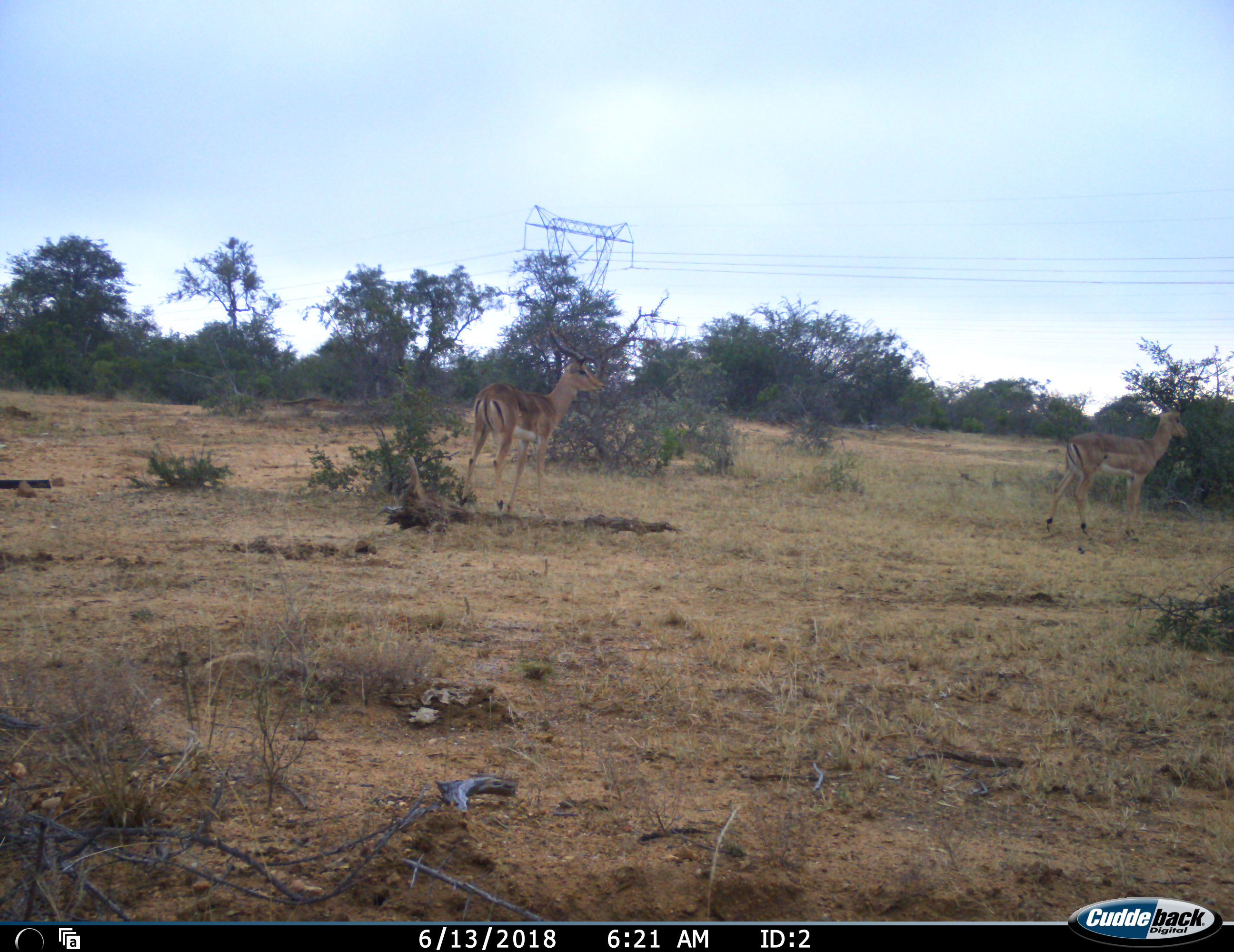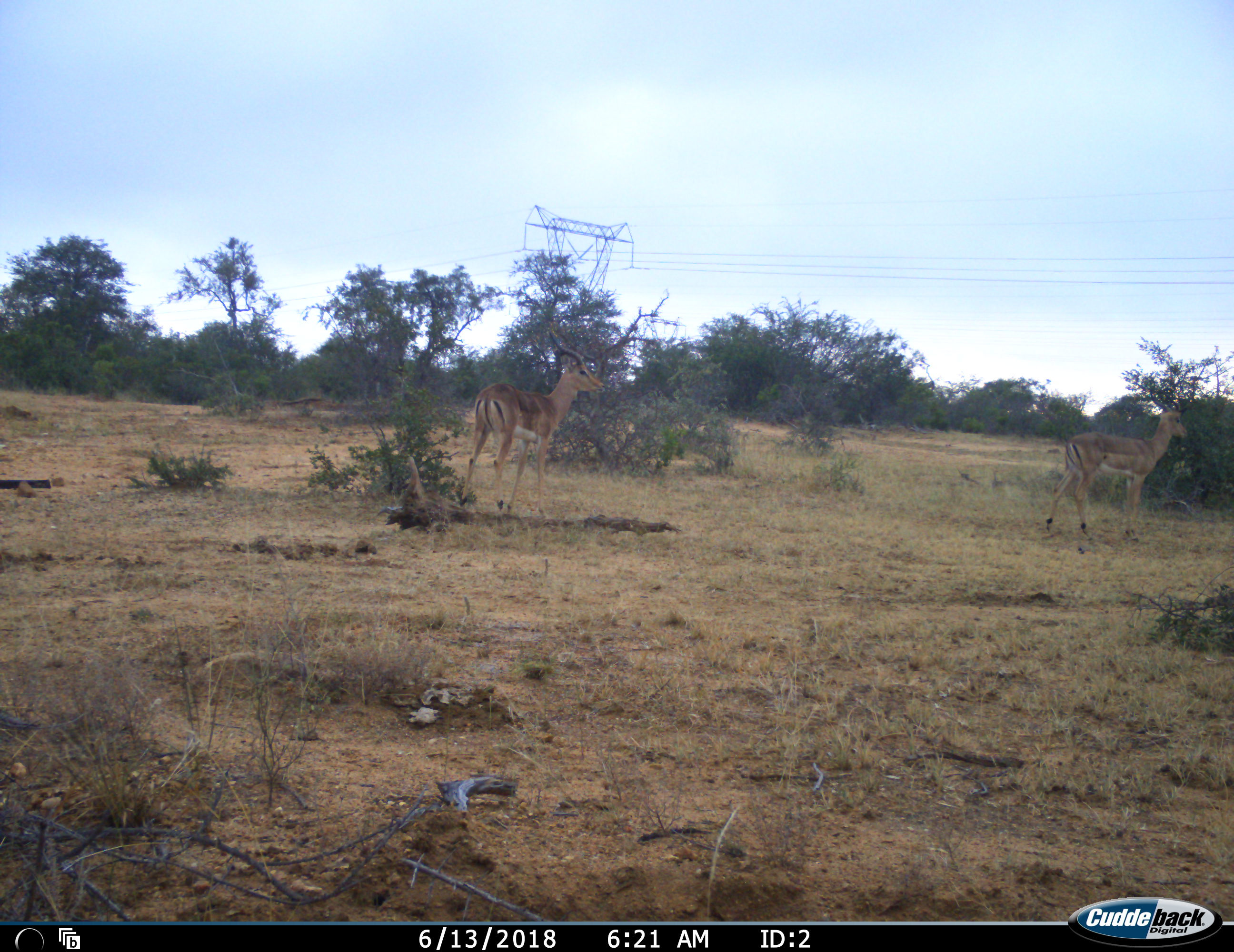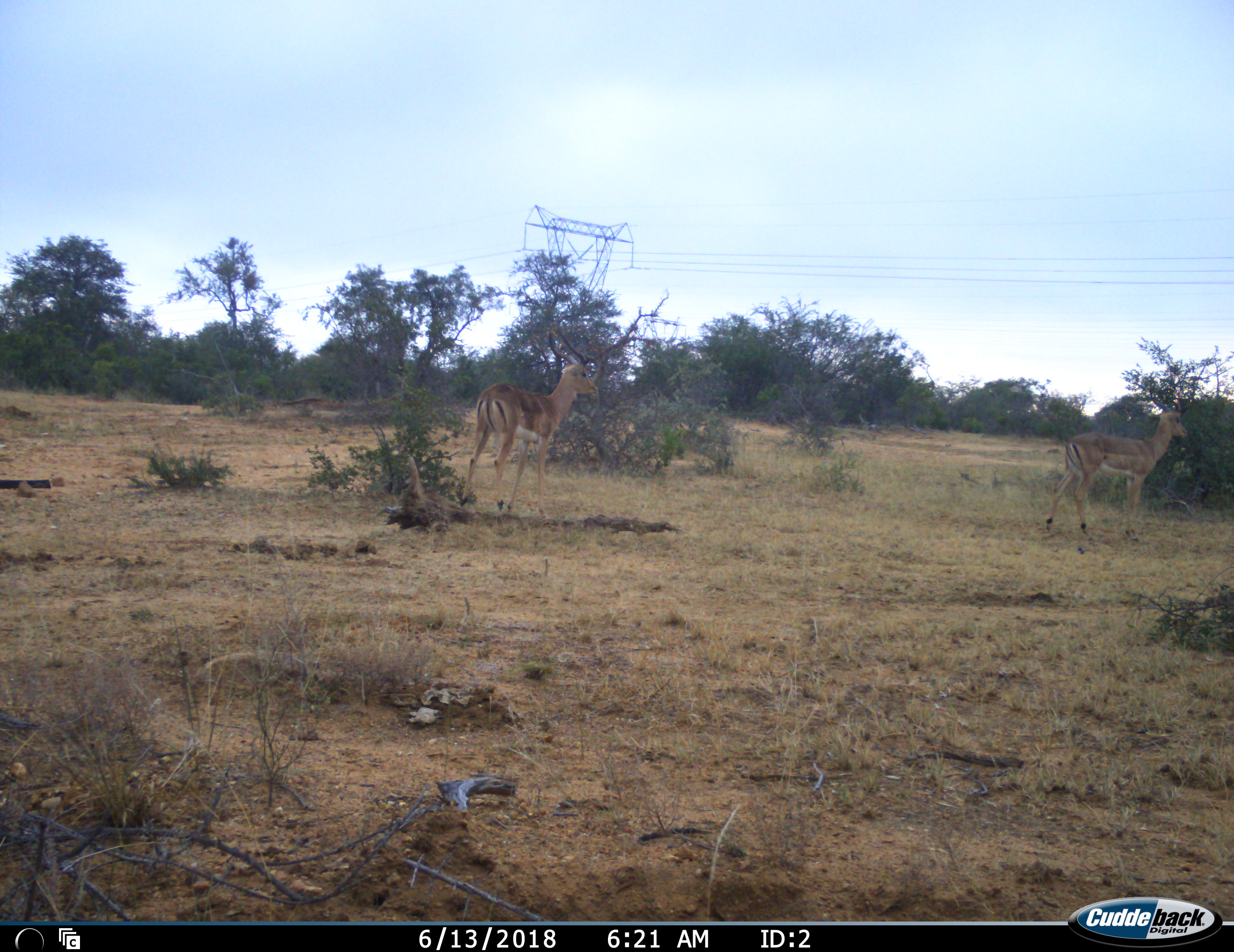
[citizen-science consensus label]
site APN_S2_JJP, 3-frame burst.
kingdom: Animalia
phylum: Chordata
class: Mammalia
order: Artiodactyla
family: Bovidae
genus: Aepyceros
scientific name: Aepyceros melampus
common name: impala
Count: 2.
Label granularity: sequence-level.